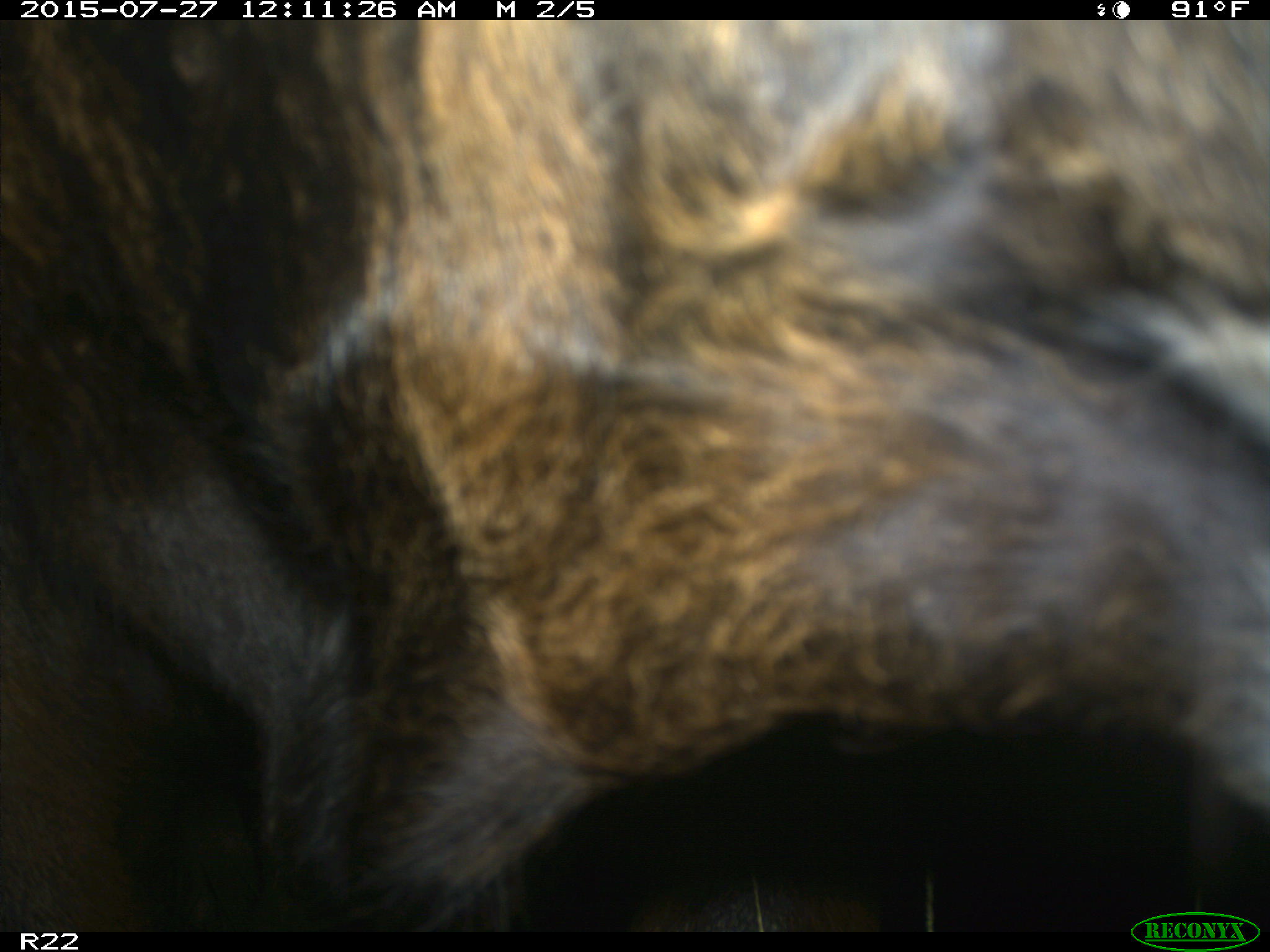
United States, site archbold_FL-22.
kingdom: Animalia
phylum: Chordata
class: Mammalia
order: Artiodactyla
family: Bovidae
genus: Bos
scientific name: Bos taurus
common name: domestic cow